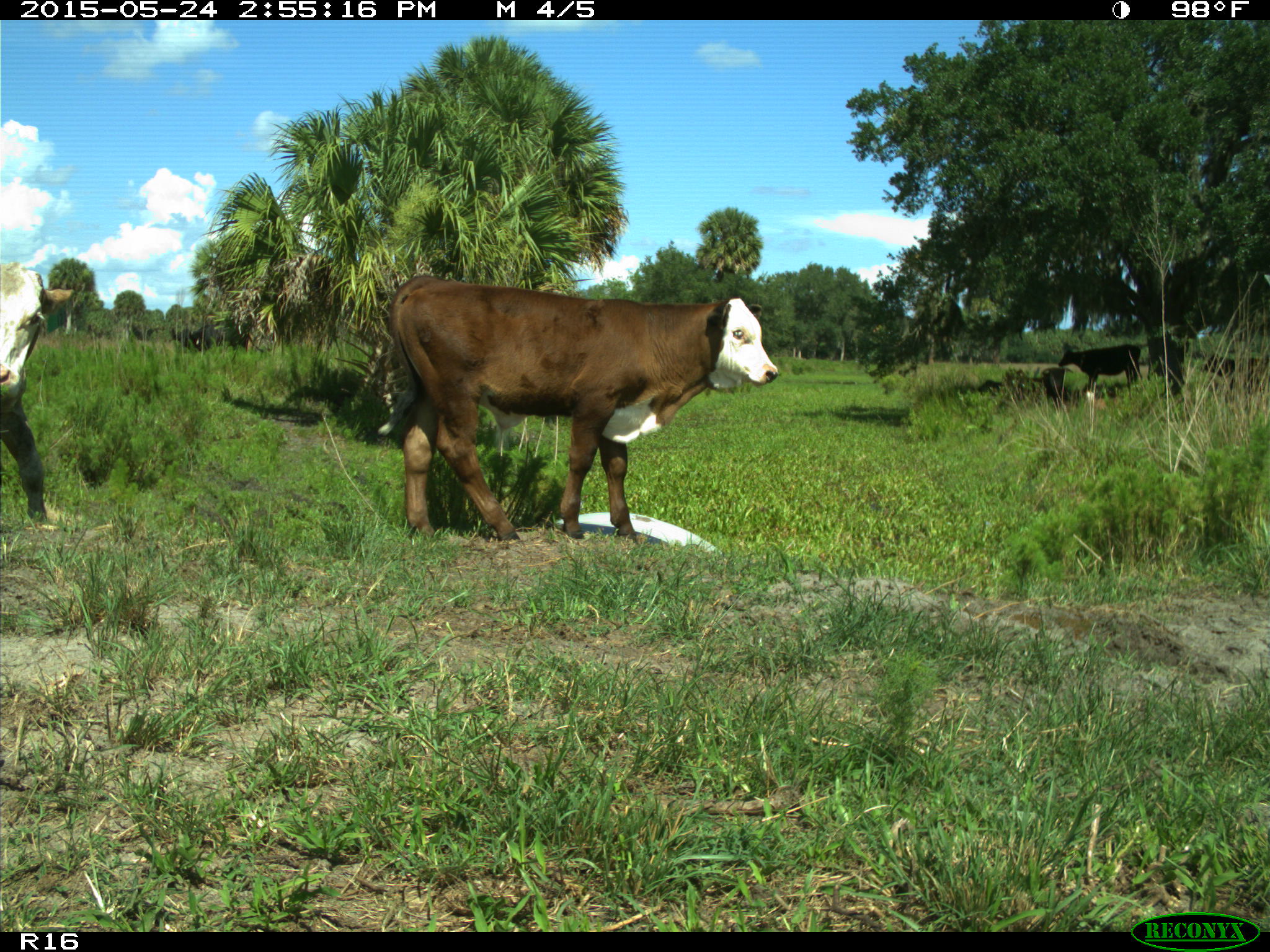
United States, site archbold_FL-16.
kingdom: Animalia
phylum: Chordata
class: Mammalia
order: Artiodactyla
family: Bovidae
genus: Bos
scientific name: Bos taurus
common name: domestic cow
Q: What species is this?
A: Bos taurus (domestic cow).